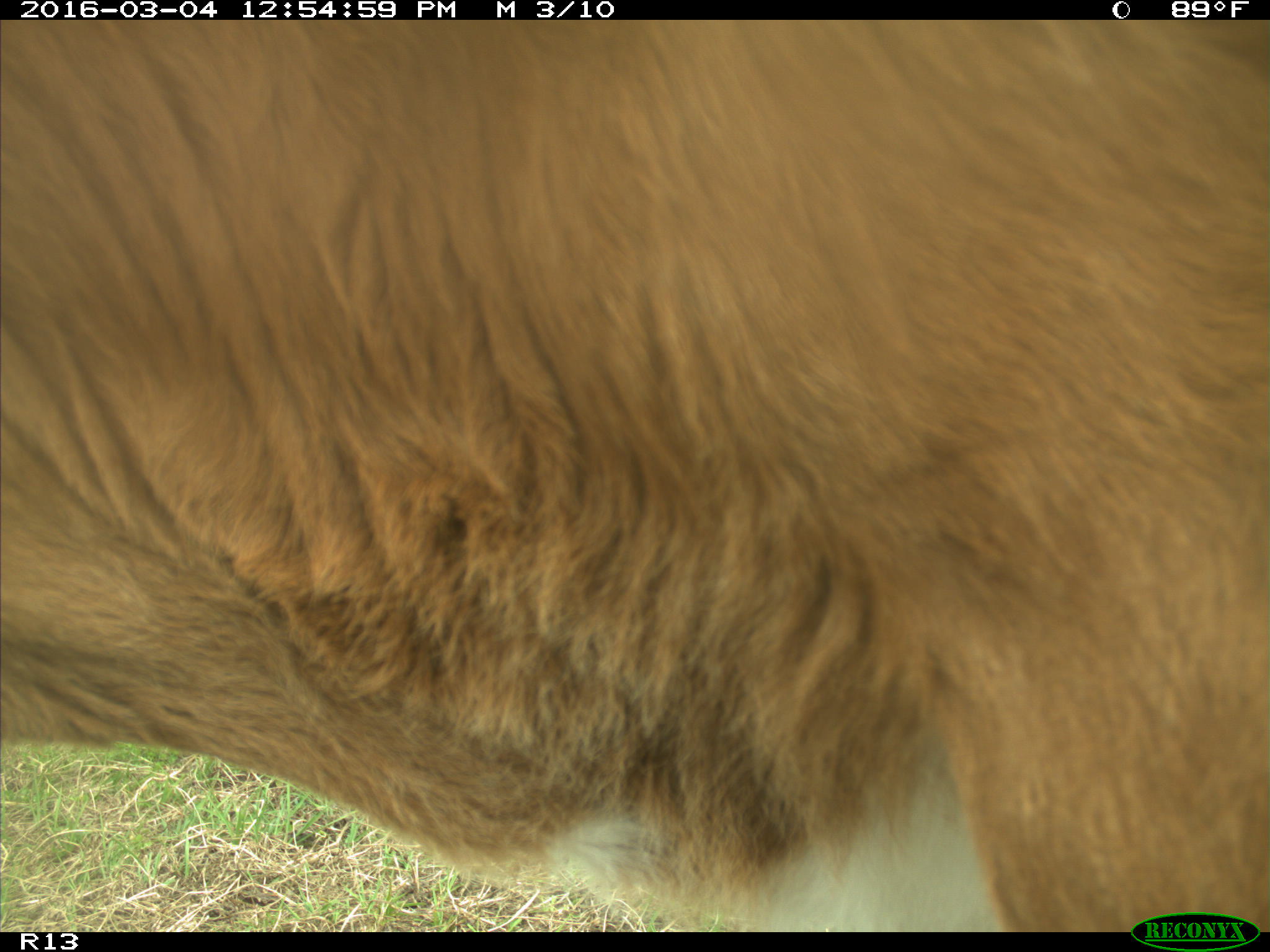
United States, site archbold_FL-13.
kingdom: Animalia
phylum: Chordata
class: Mammalia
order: Artiodactyla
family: Bovidae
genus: Bos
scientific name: Bos taurus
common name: domestic cow